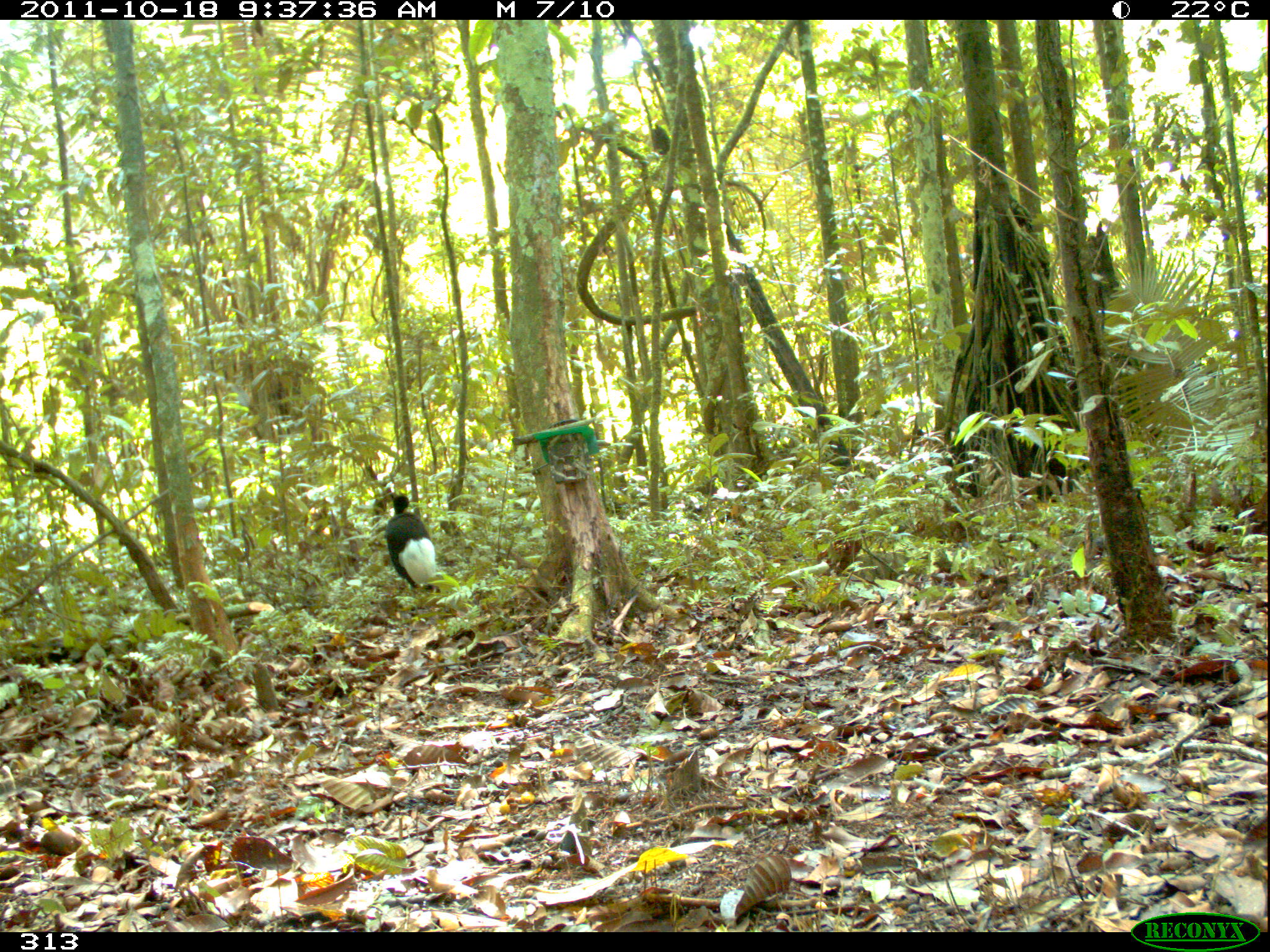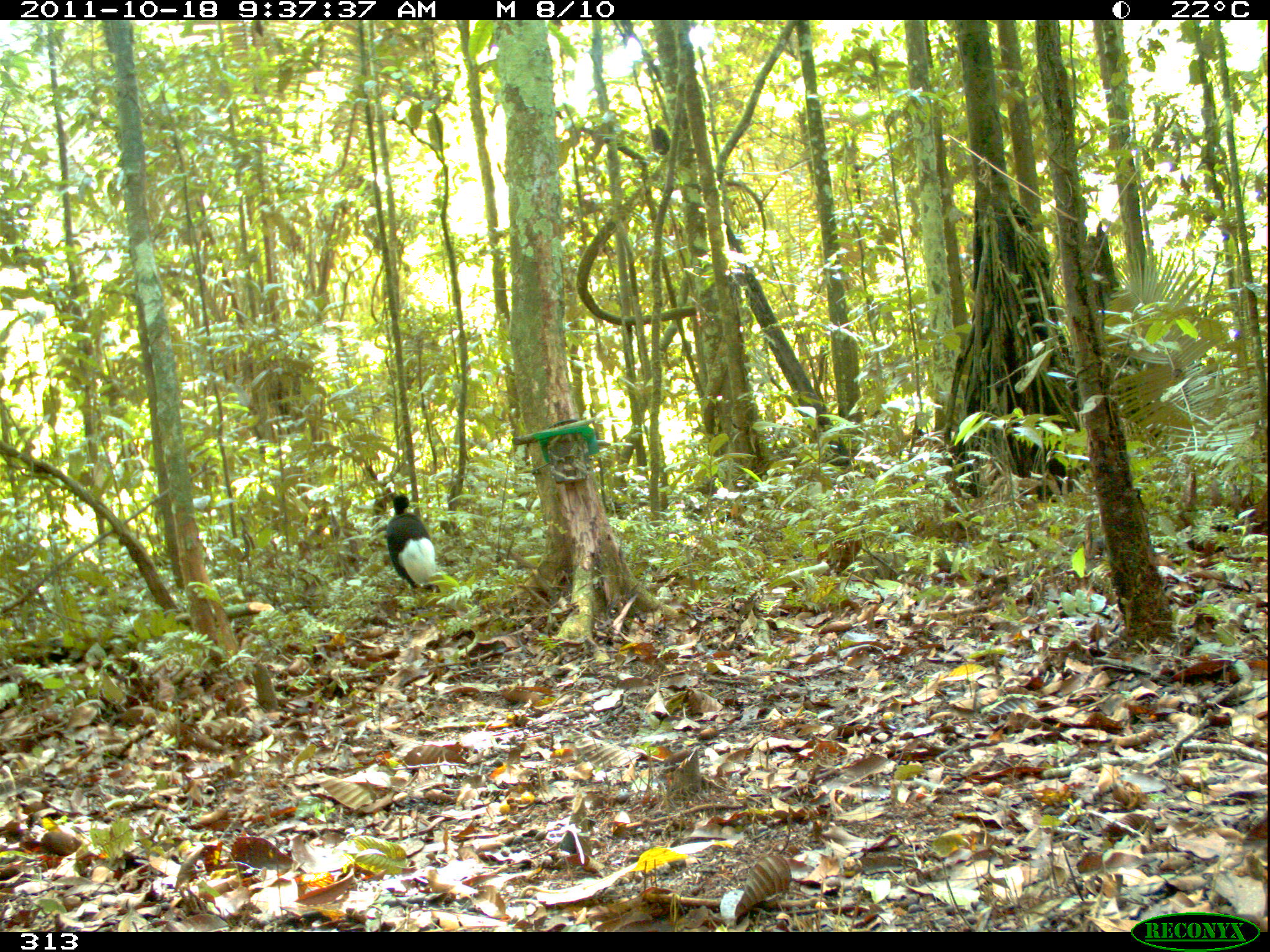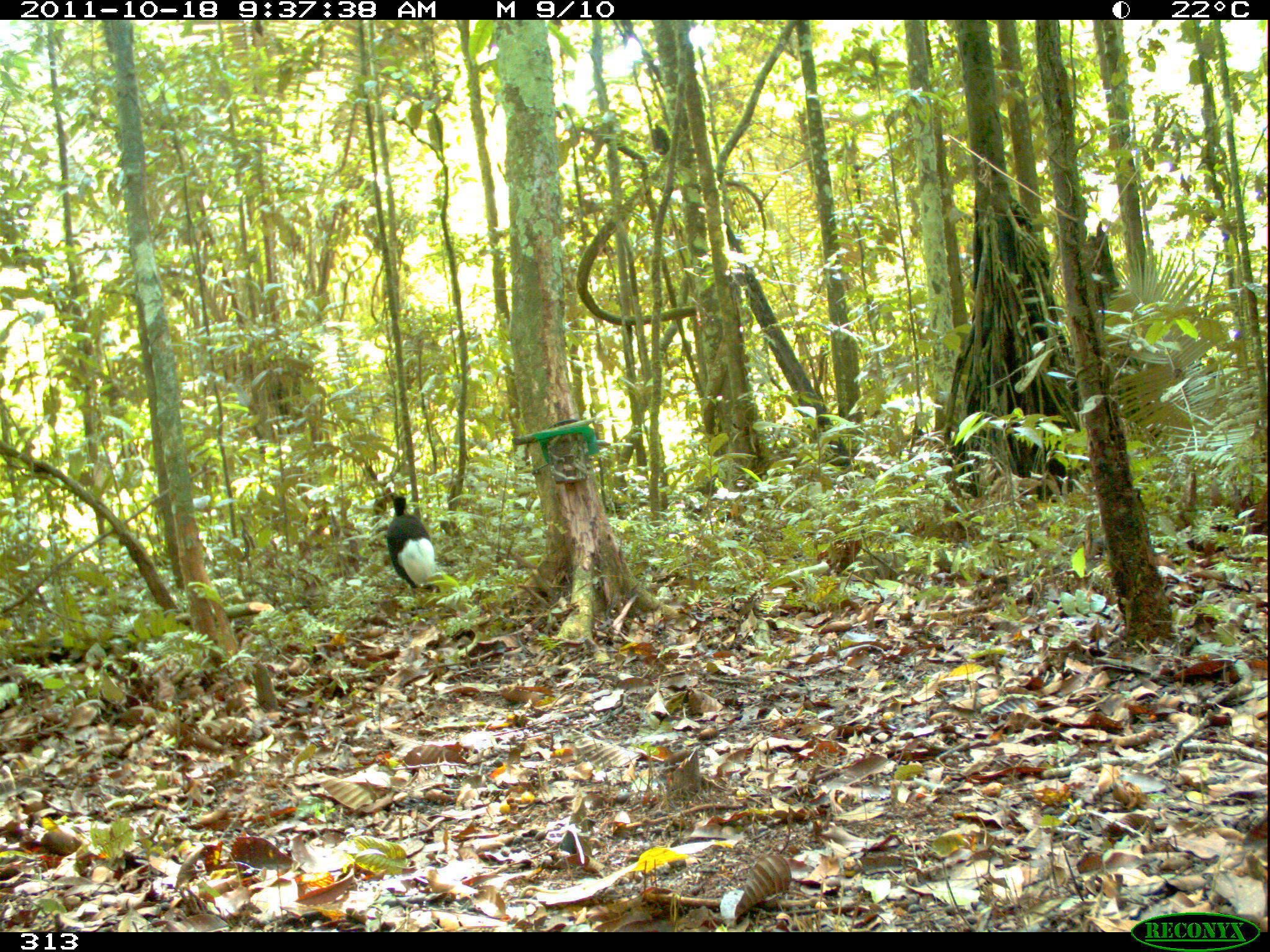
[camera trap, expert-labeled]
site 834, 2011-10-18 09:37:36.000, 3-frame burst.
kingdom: Animalia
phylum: Chordata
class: Aves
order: Gruiformes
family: Psophiidae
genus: Psophia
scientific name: Psophia leucoptera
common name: pale-winged trumpeter